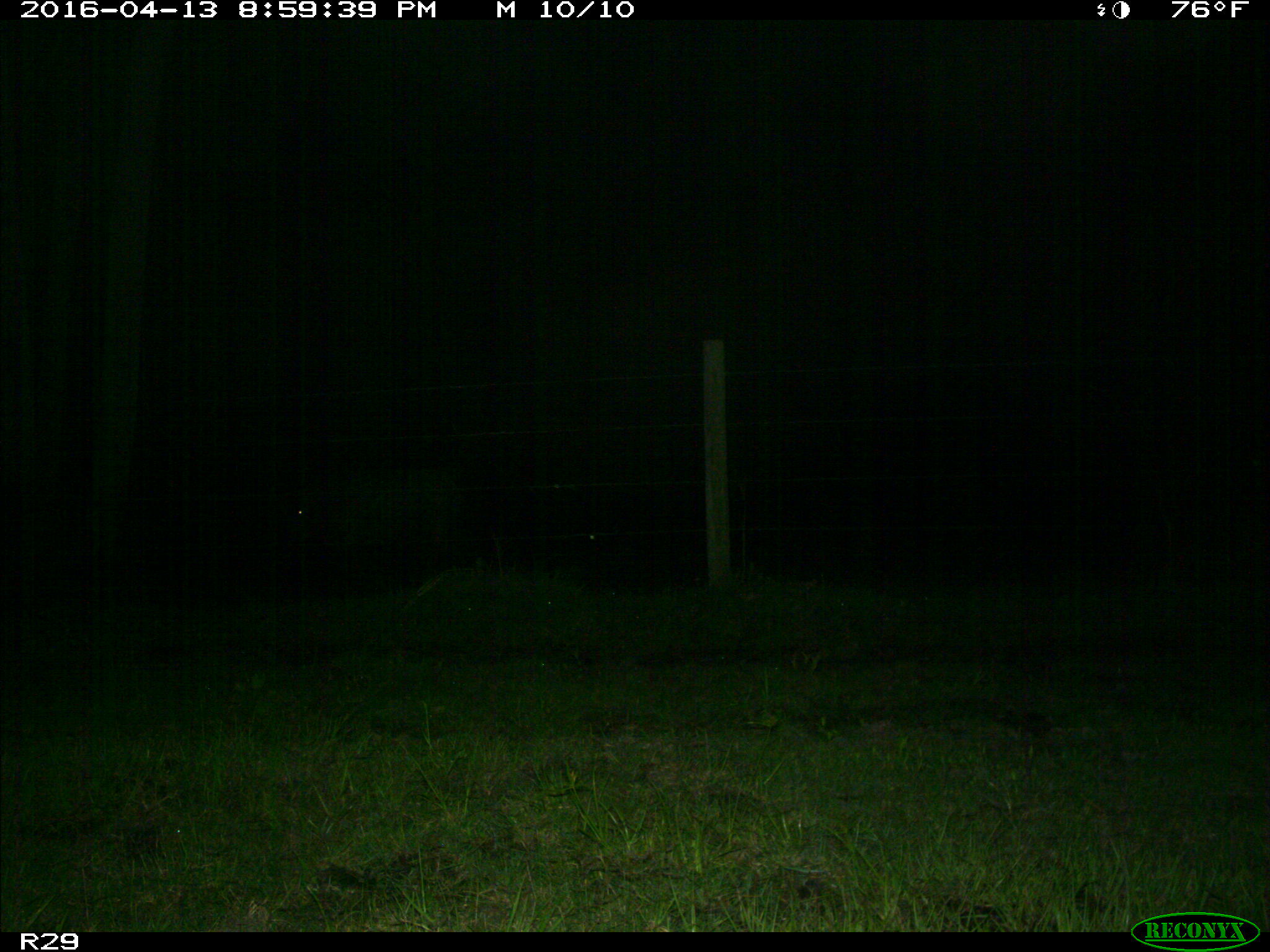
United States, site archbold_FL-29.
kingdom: Animalia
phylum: Chordata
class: Mammalia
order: Artiodactyla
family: Bovidae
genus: Bos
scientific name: Bos taurus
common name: domestic cow